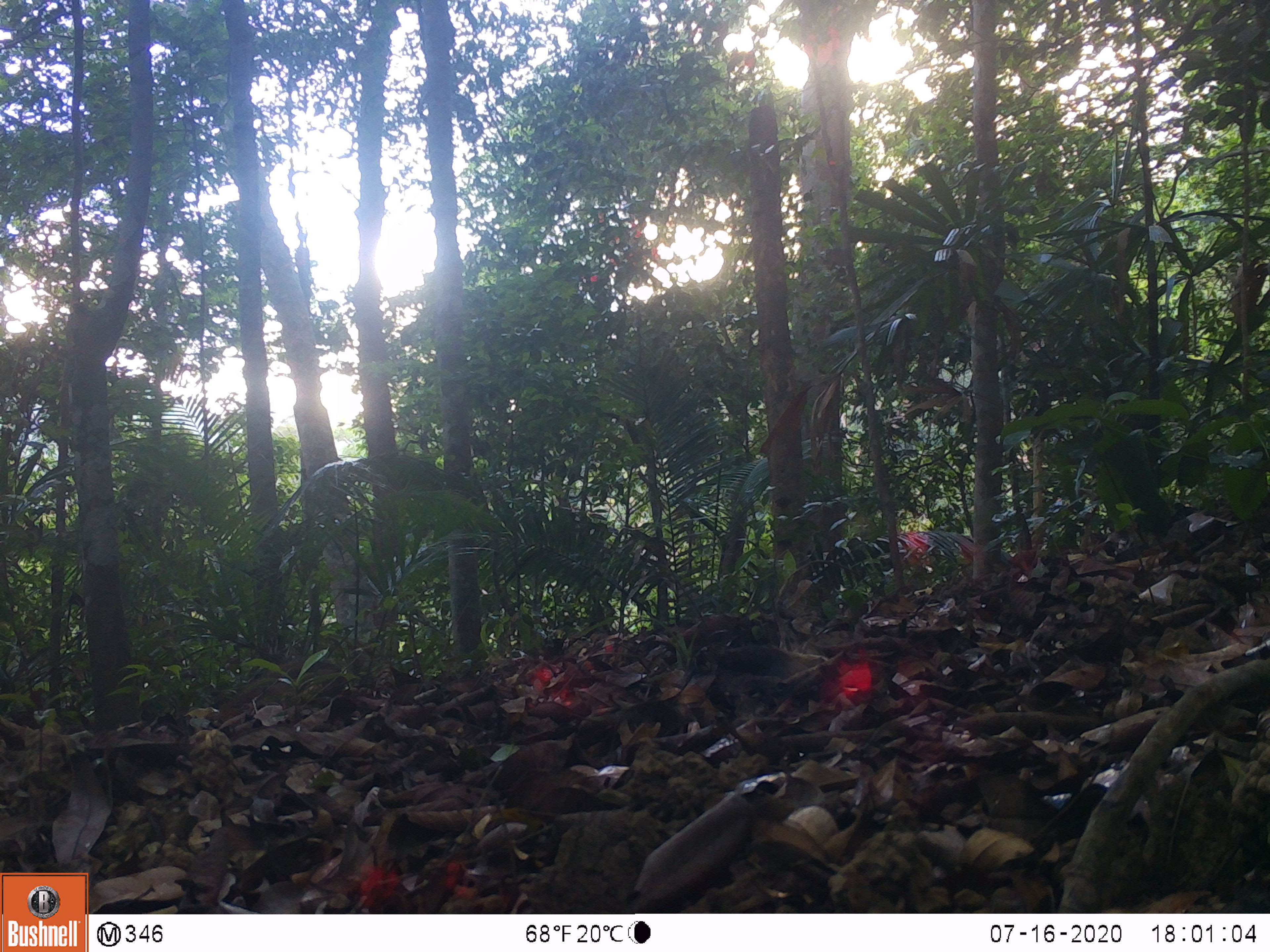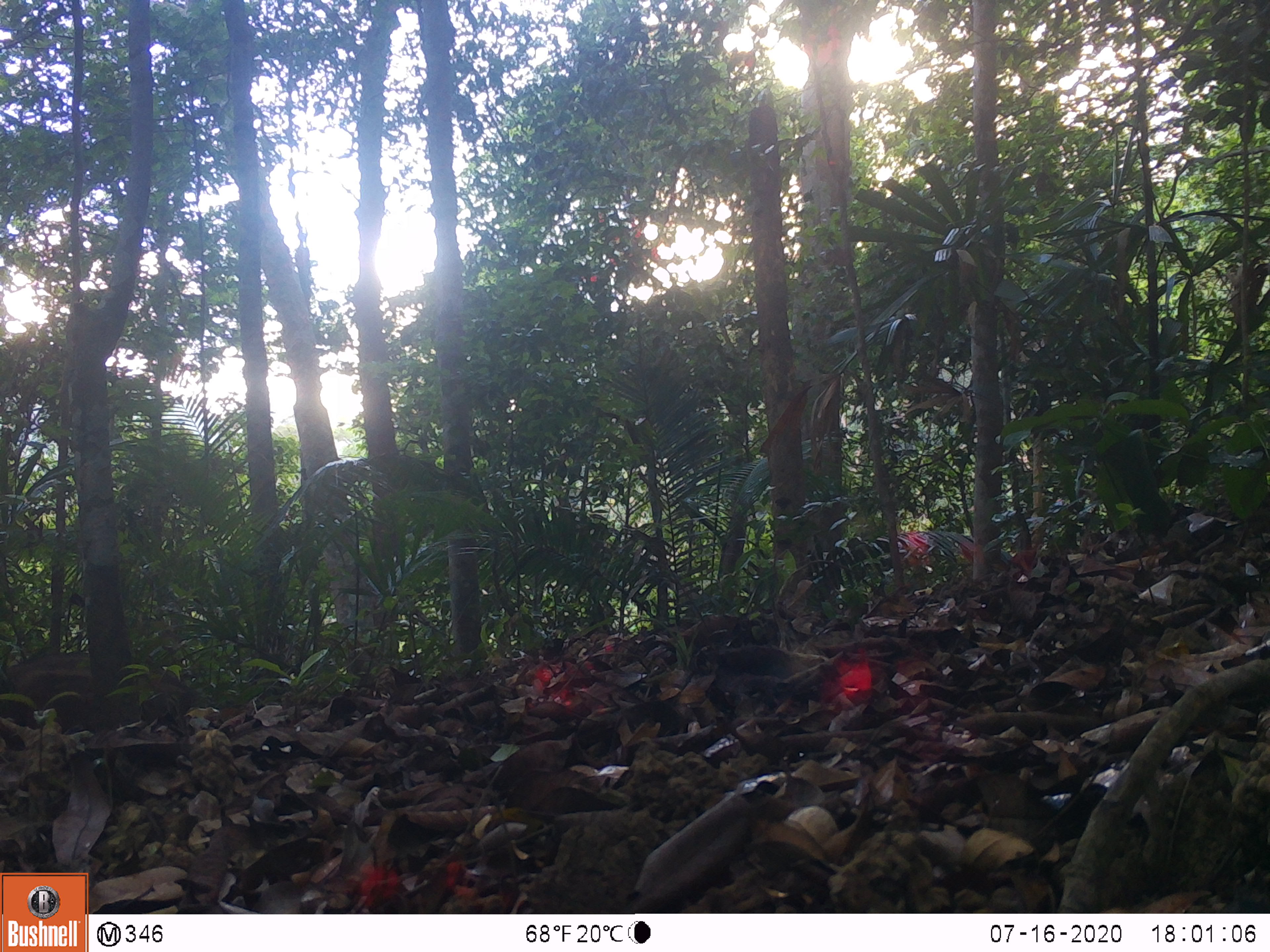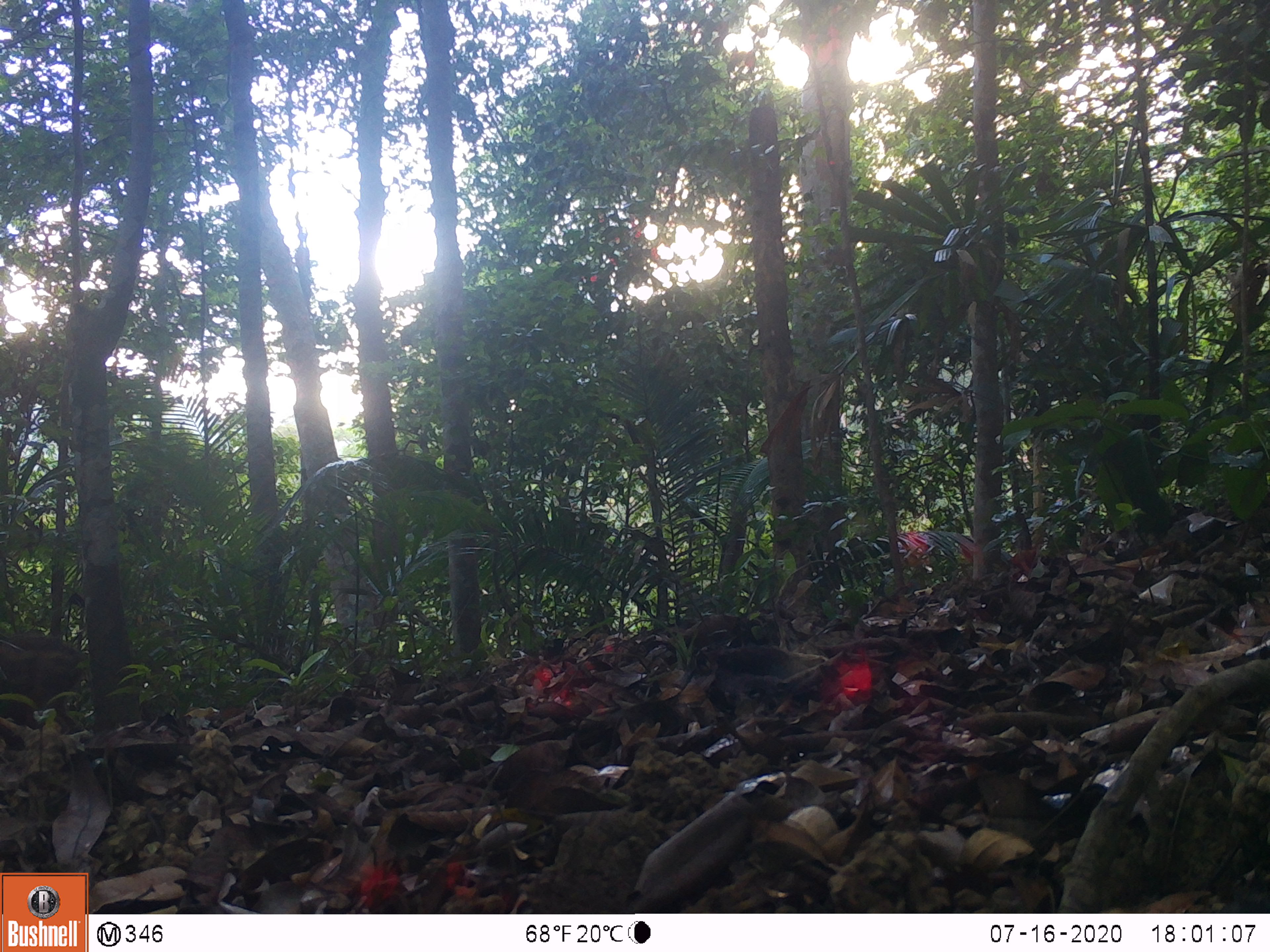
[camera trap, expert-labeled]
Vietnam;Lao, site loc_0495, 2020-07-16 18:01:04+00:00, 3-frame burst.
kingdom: Animalia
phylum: Chordata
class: Mammalia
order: Artiodactyla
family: Suidae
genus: Sus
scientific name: Sus scrofa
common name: eurasian wild pig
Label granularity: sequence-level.